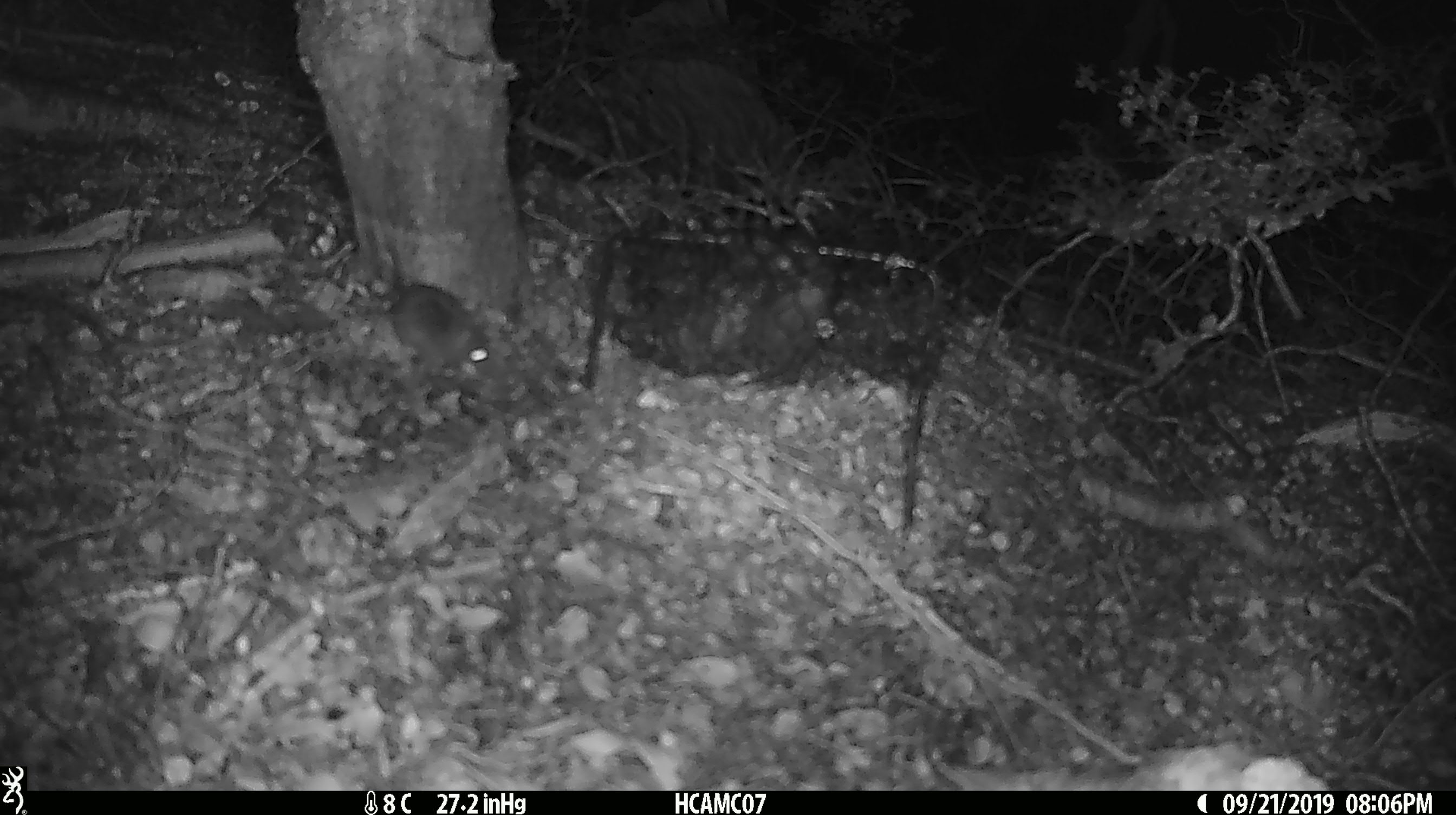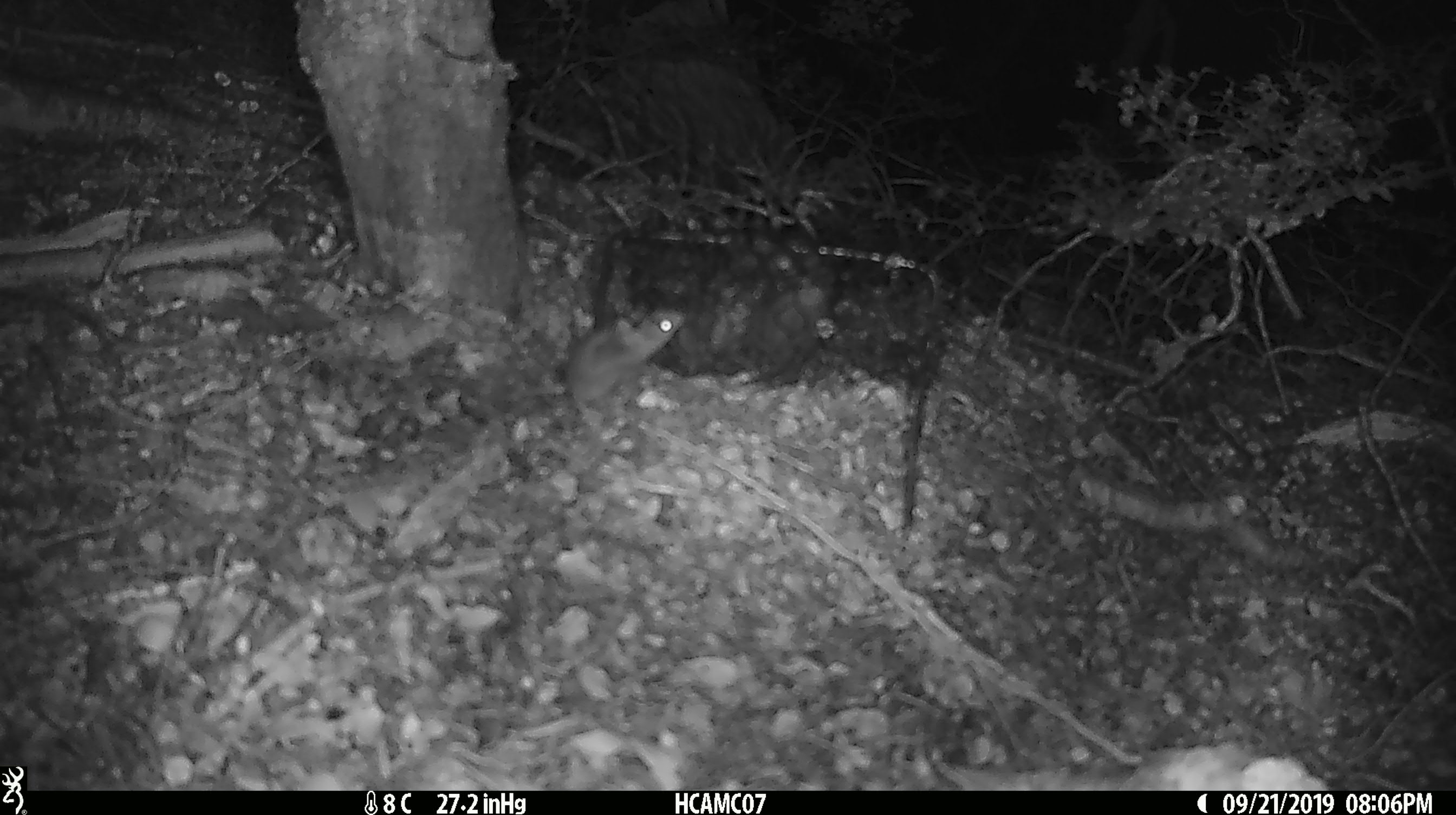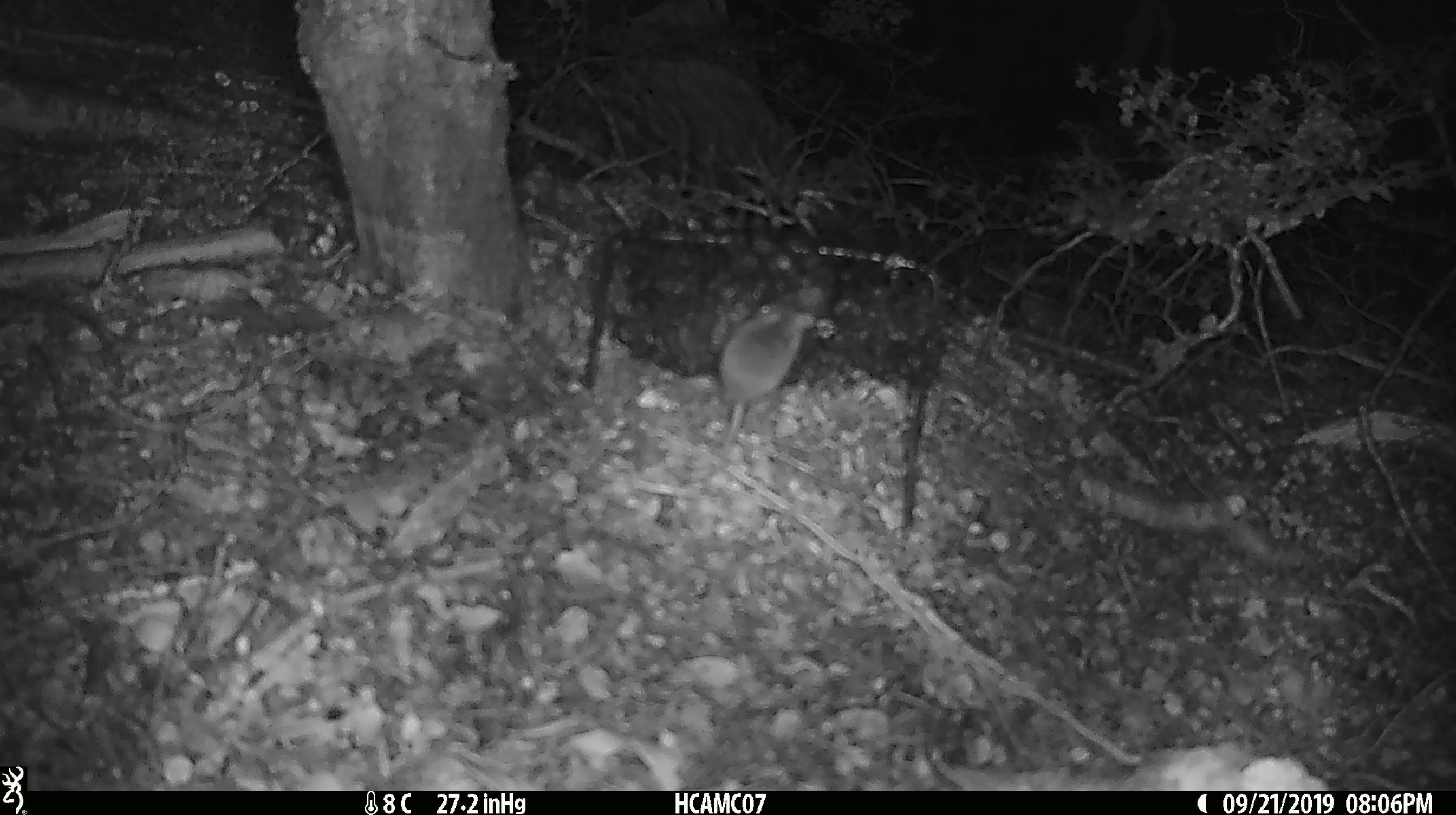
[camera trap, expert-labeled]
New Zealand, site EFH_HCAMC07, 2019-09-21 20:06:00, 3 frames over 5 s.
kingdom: Animalia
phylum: Chordata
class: Mammalia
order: Rodentia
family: Muridae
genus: Mus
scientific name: Mus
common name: mouse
Mouse (Mus).